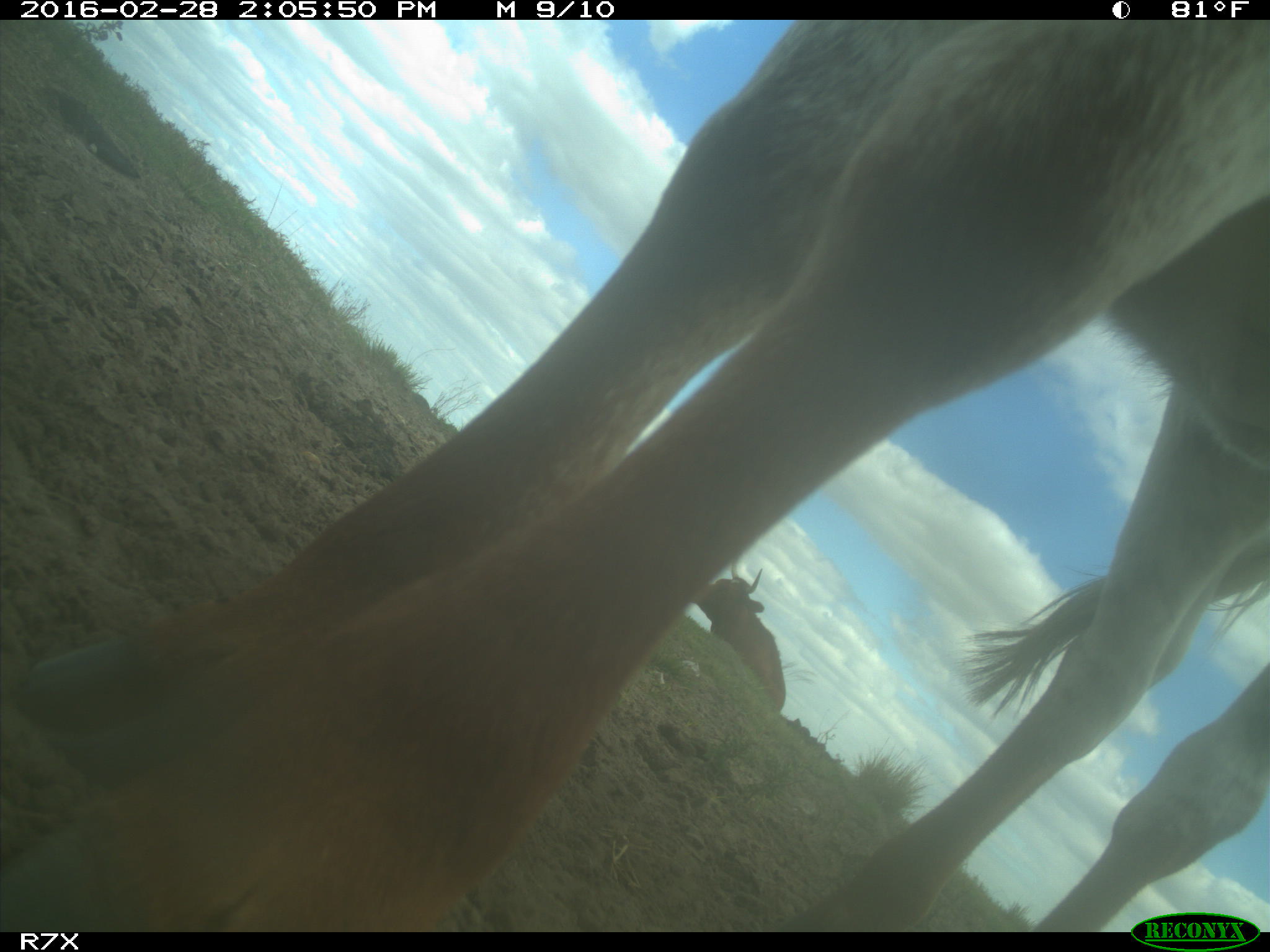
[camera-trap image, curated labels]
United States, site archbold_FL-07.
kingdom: Animalia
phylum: Chordata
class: Mammalia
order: Artiodactyla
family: Bovidae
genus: Bos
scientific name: Bos taurus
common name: domestic cow